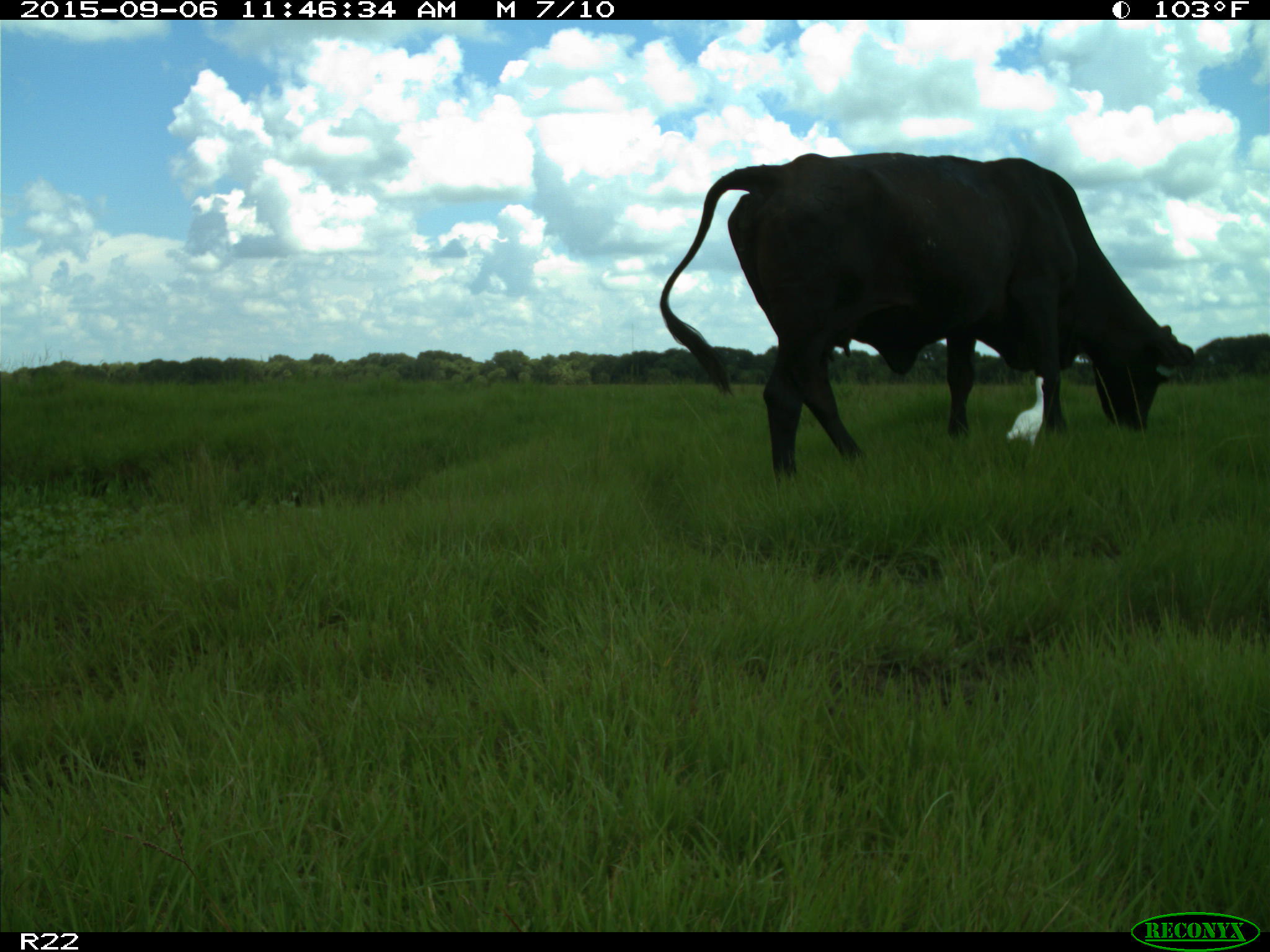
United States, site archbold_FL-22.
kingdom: Animalia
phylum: Chordata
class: Mammalia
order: Artiodactyla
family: Bovidae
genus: Bos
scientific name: Bos taurus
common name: domestic cow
Bos taurus (domestic cow).